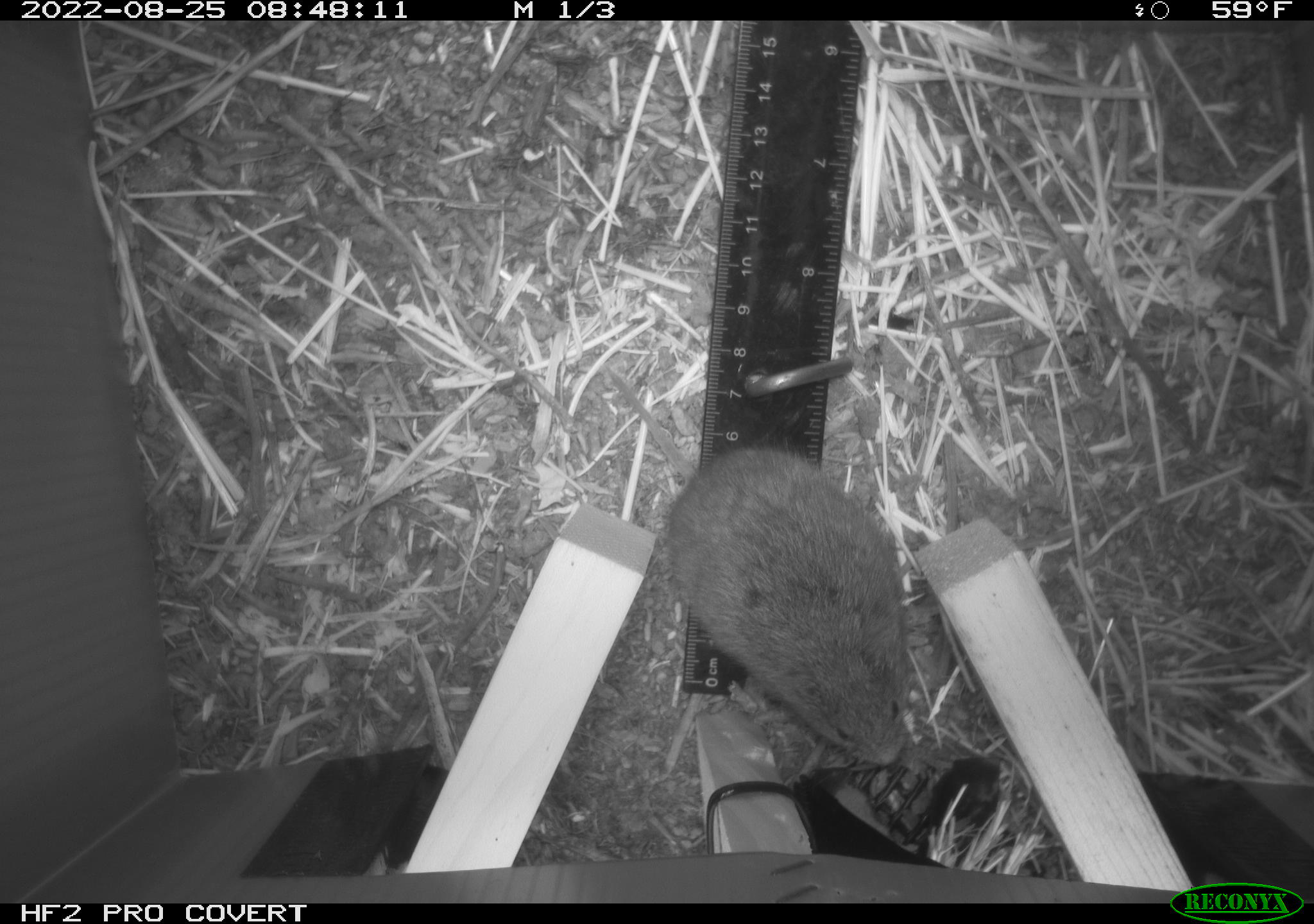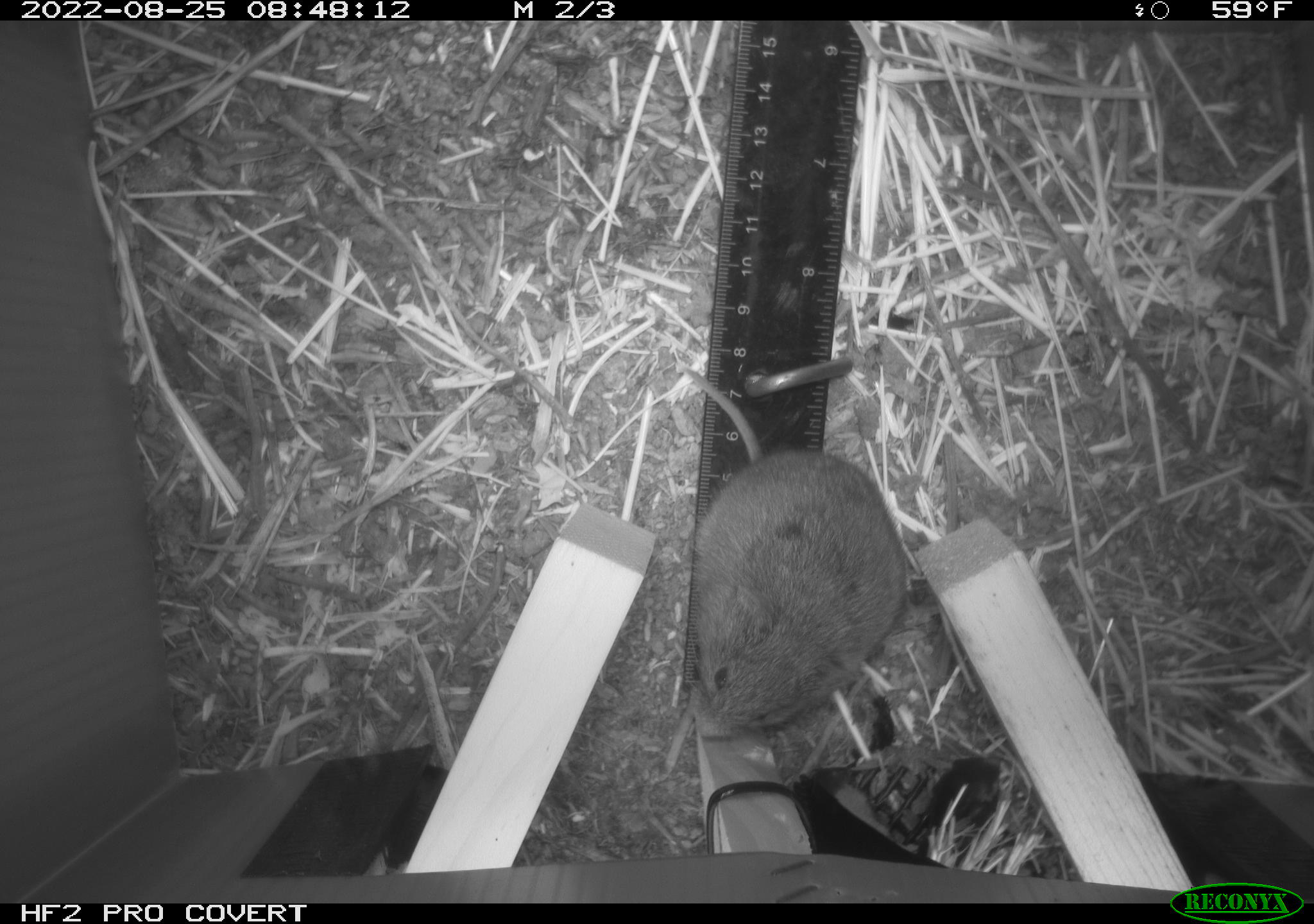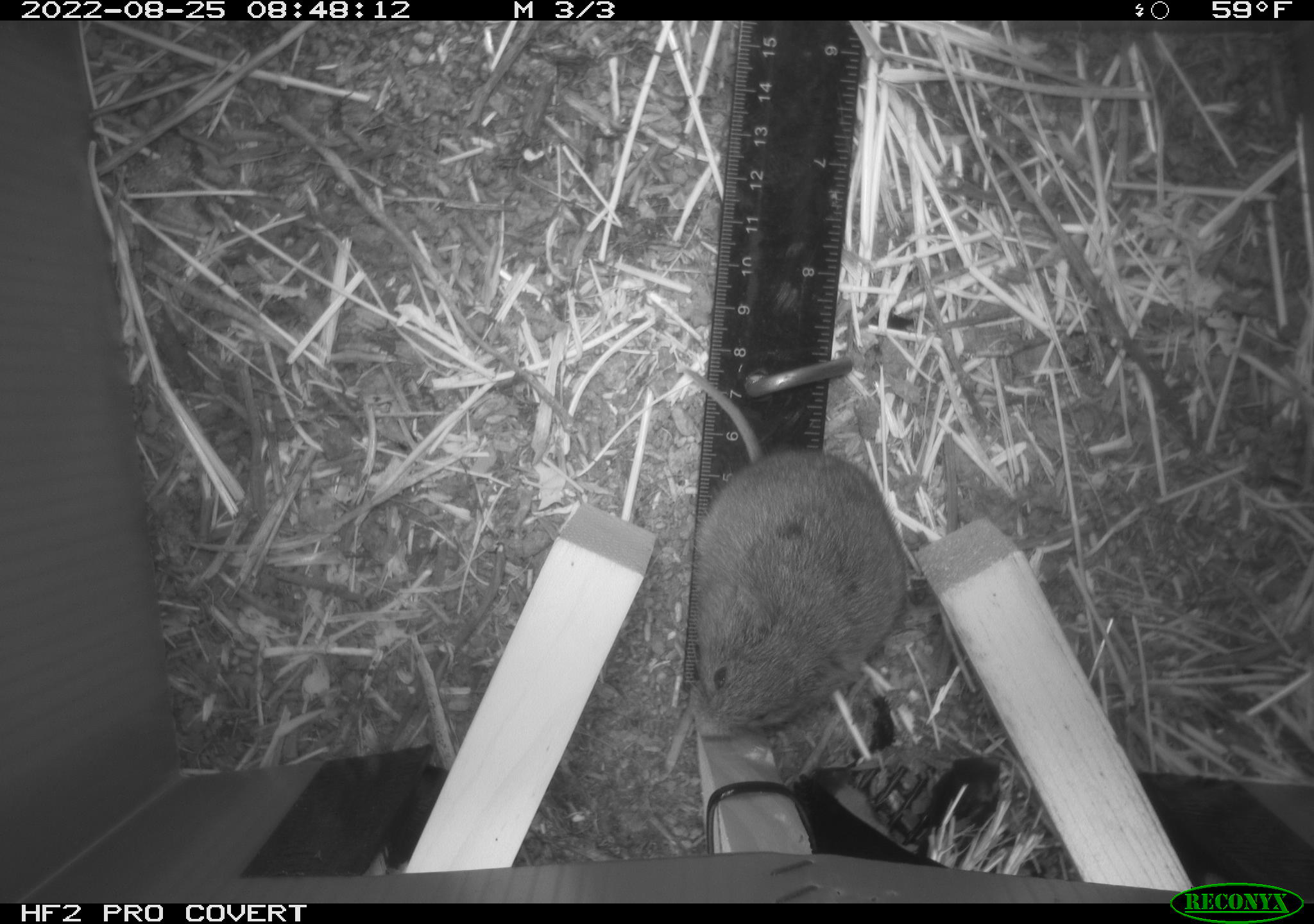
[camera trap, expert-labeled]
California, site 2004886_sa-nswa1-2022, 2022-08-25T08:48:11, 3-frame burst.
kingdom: Animalia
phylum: Chordata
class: Mammalia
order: Rodentia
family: Cricetidae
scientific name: Cricetidae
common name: hamsters, voles, lemmings, and allies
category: cricetidae family